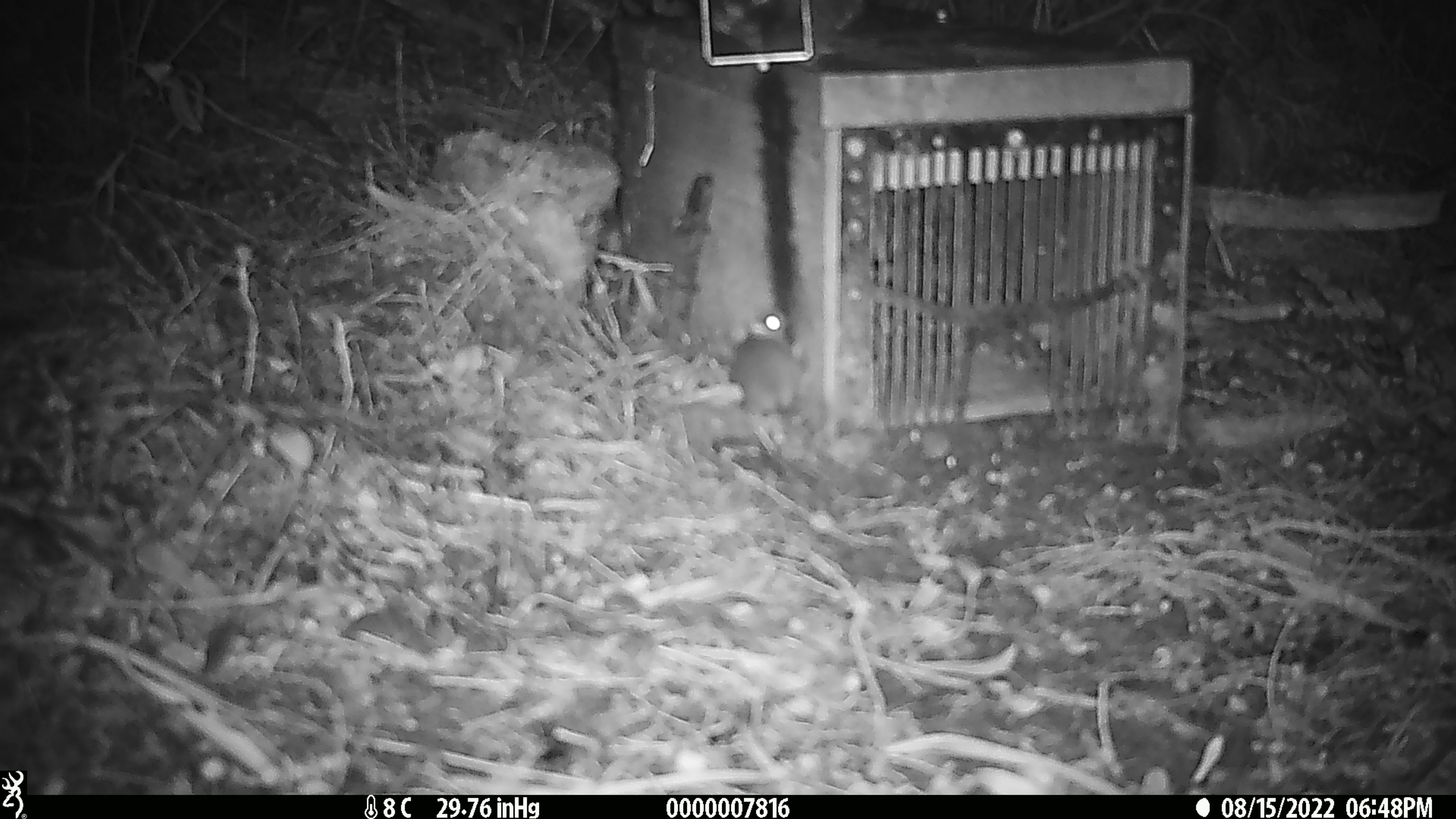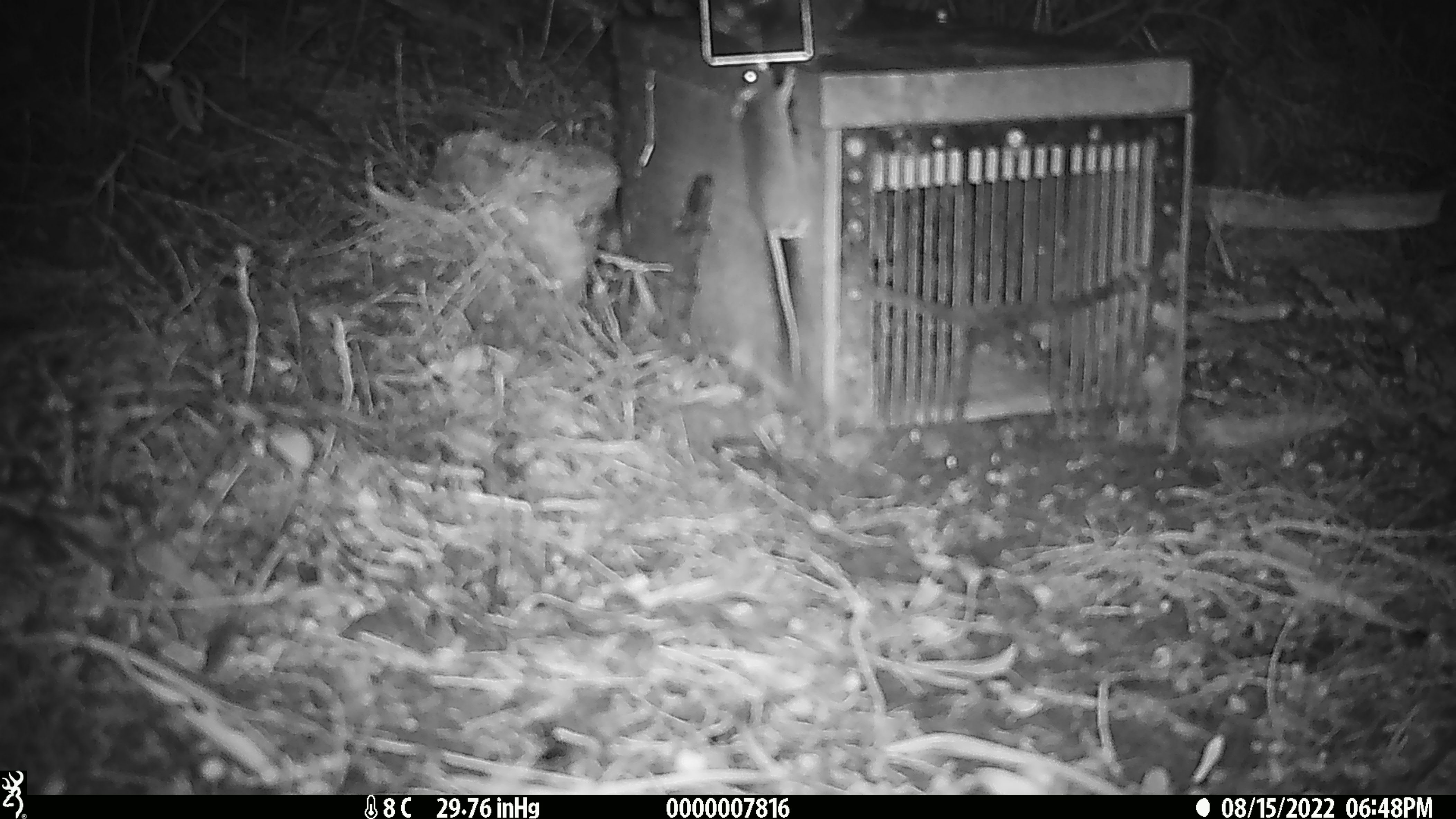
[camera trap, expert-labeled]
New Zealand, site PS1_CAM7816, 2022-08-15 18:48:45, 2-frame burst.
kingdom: Animalia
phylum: Chordata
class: Mammalia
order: Rodentia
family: Muridae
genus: Mus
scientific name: Mus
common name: mouse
Mouse (Mus).